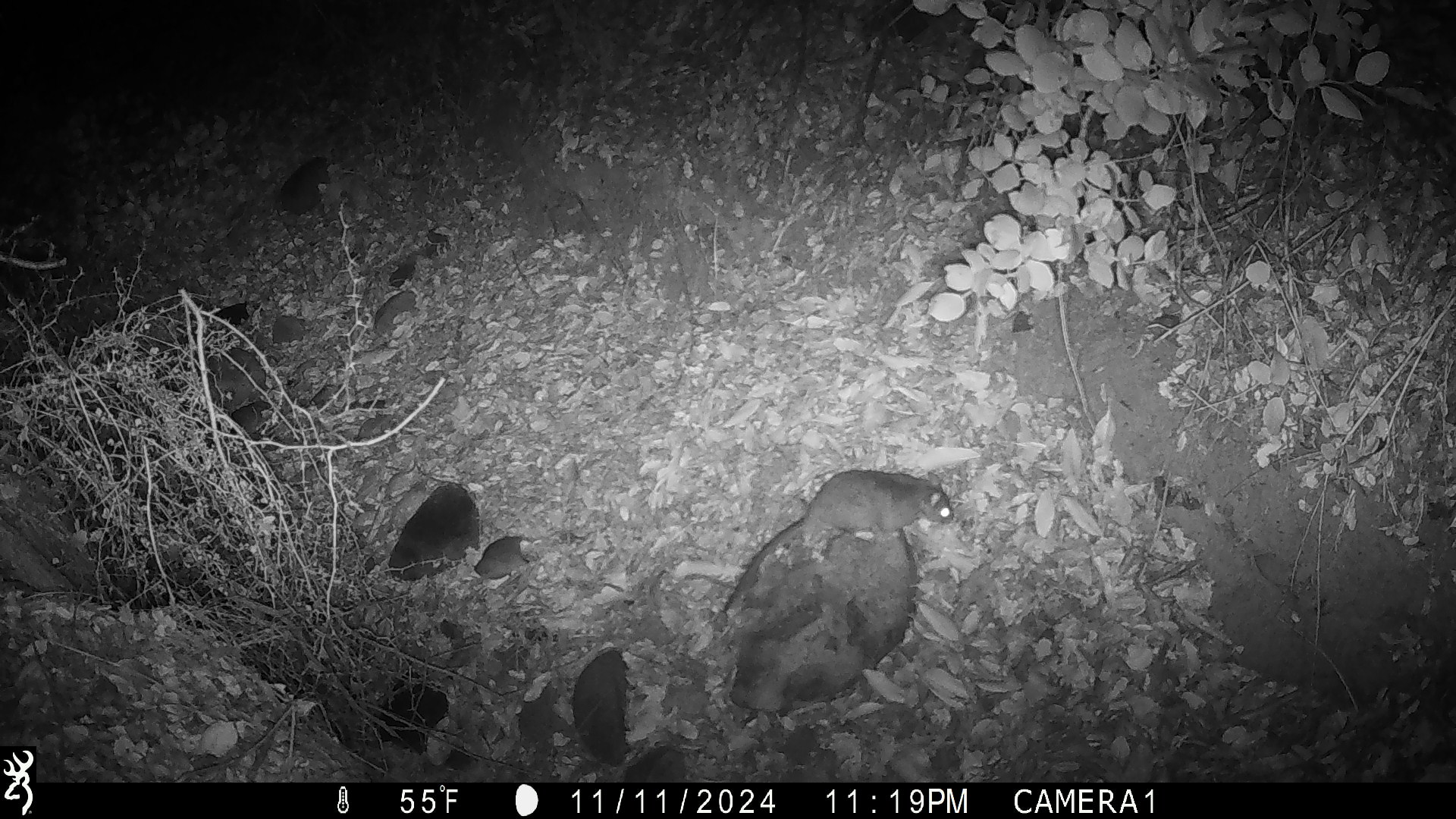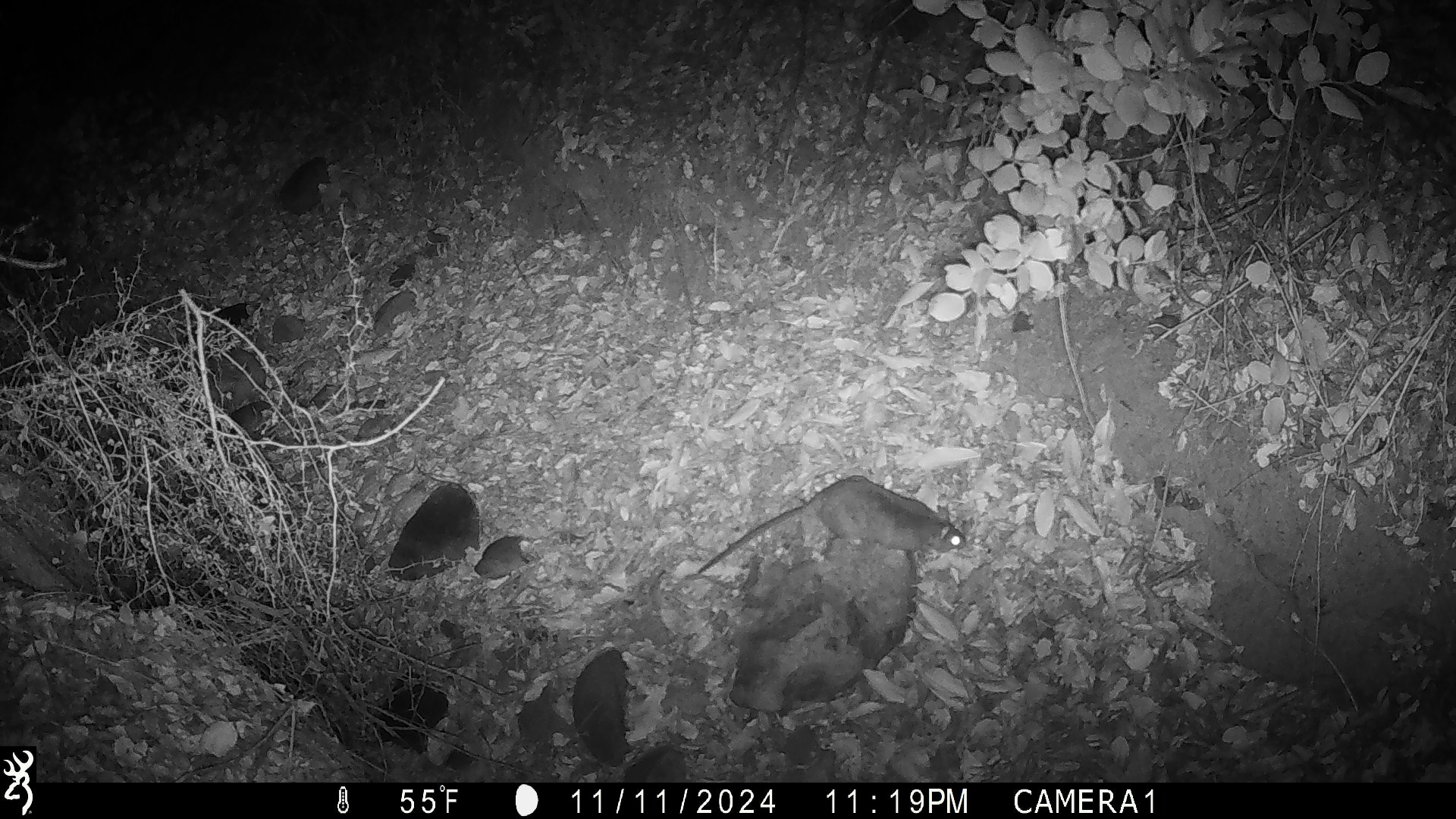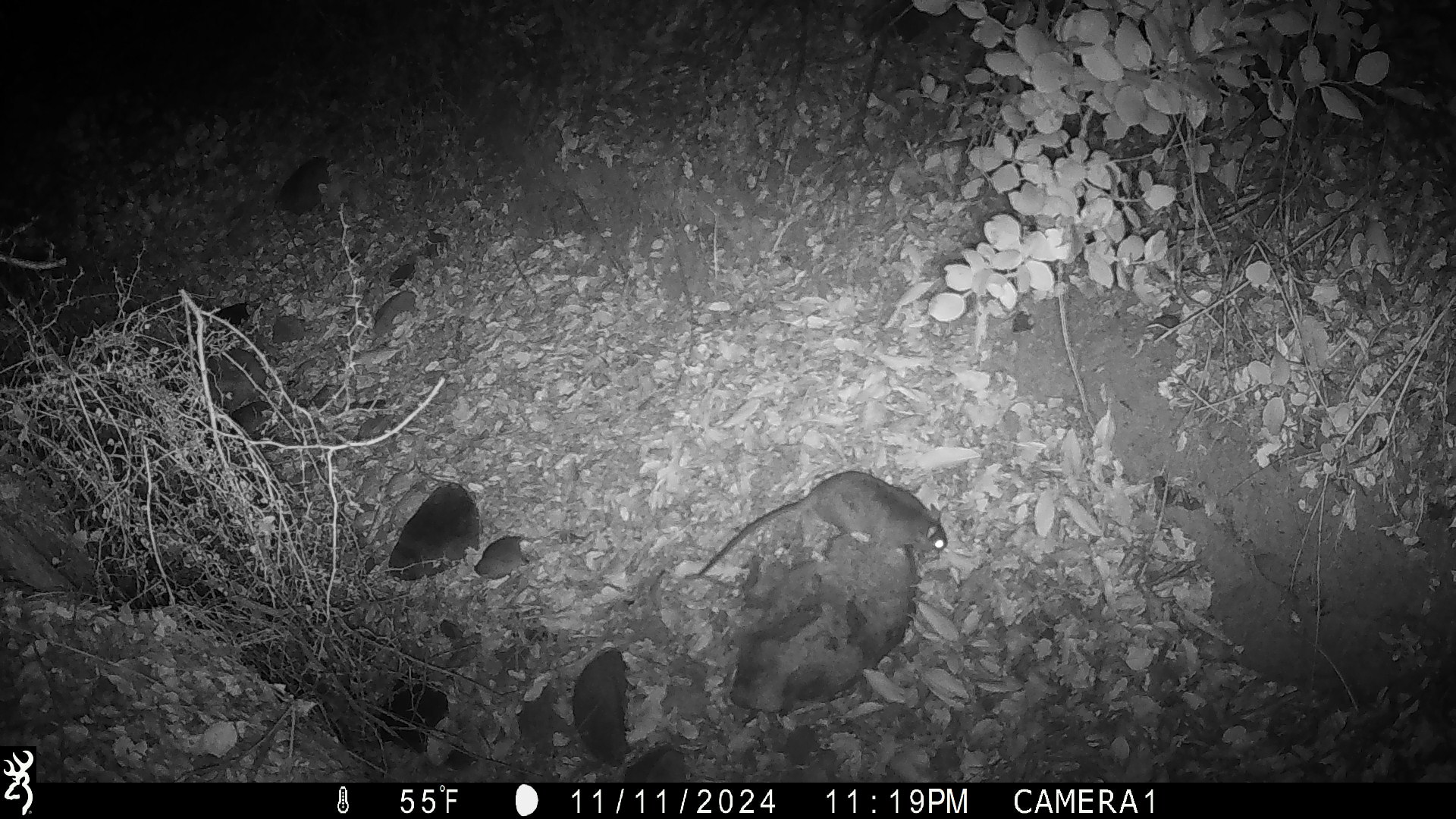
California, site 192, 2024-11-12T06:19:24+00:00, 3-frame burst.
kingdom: Animalia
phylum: Chordata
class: Mammalia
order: Rodentia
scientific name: Rodentia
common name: mouse or rat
Mouse or rat (Rodentia).